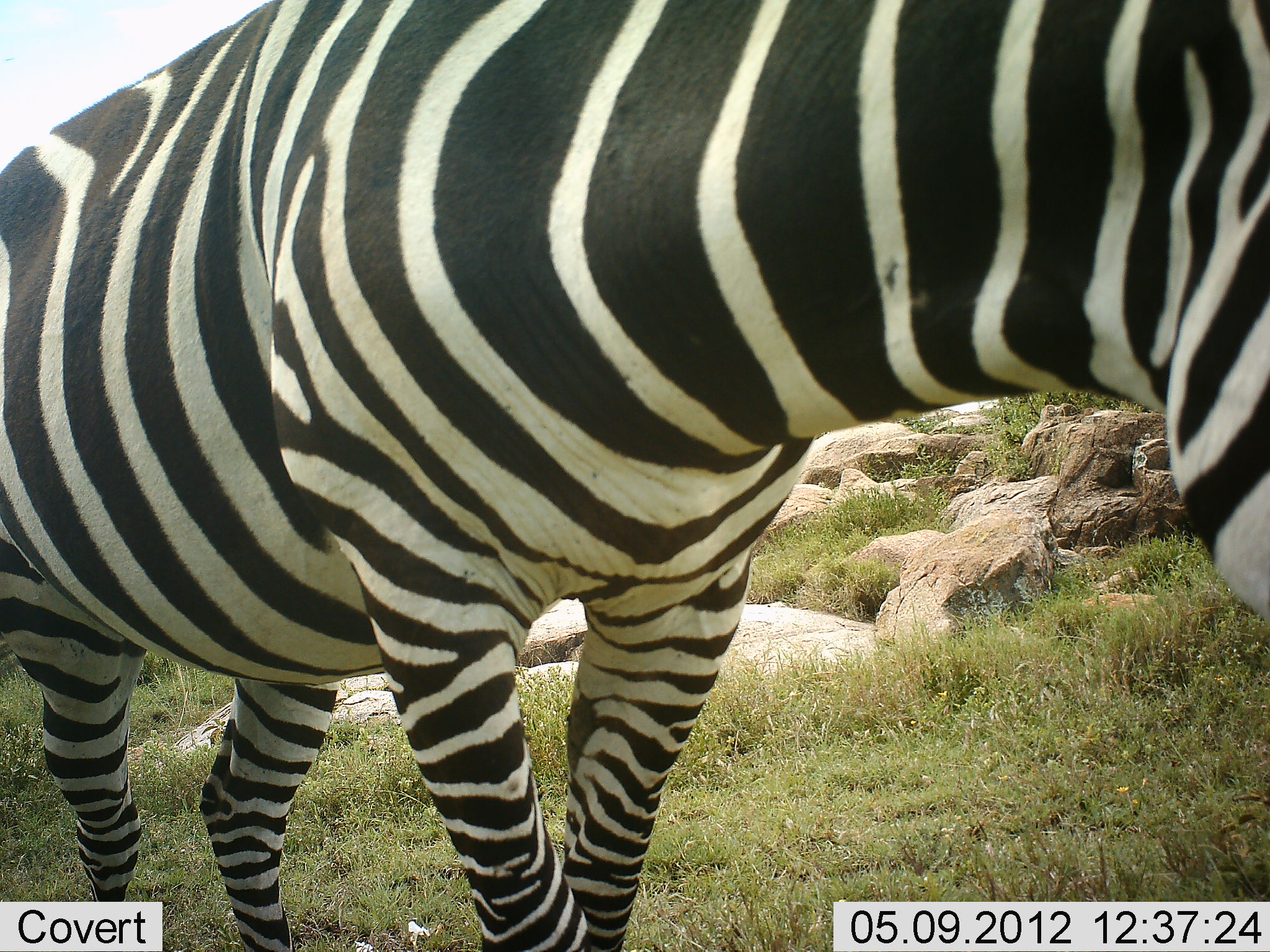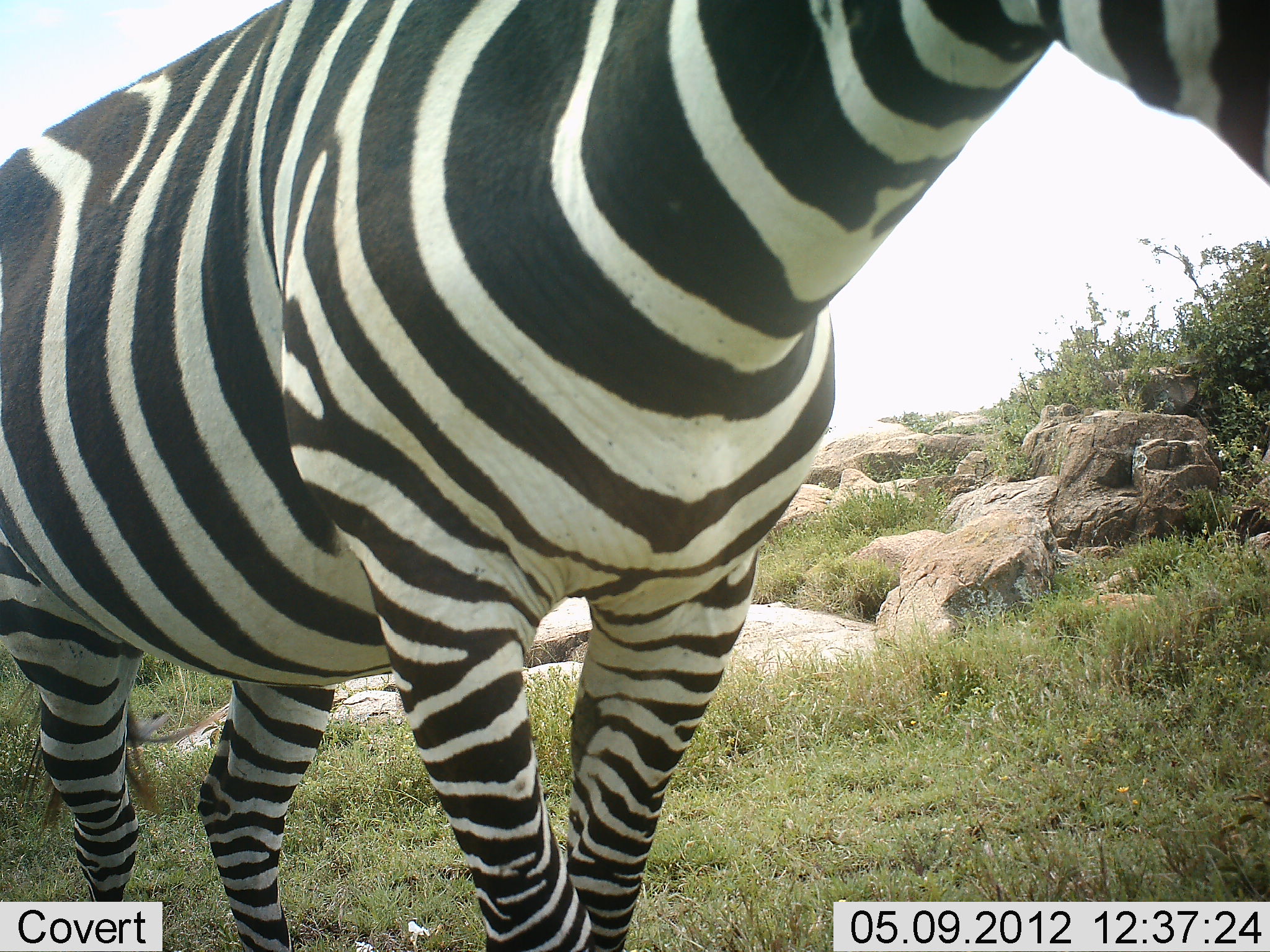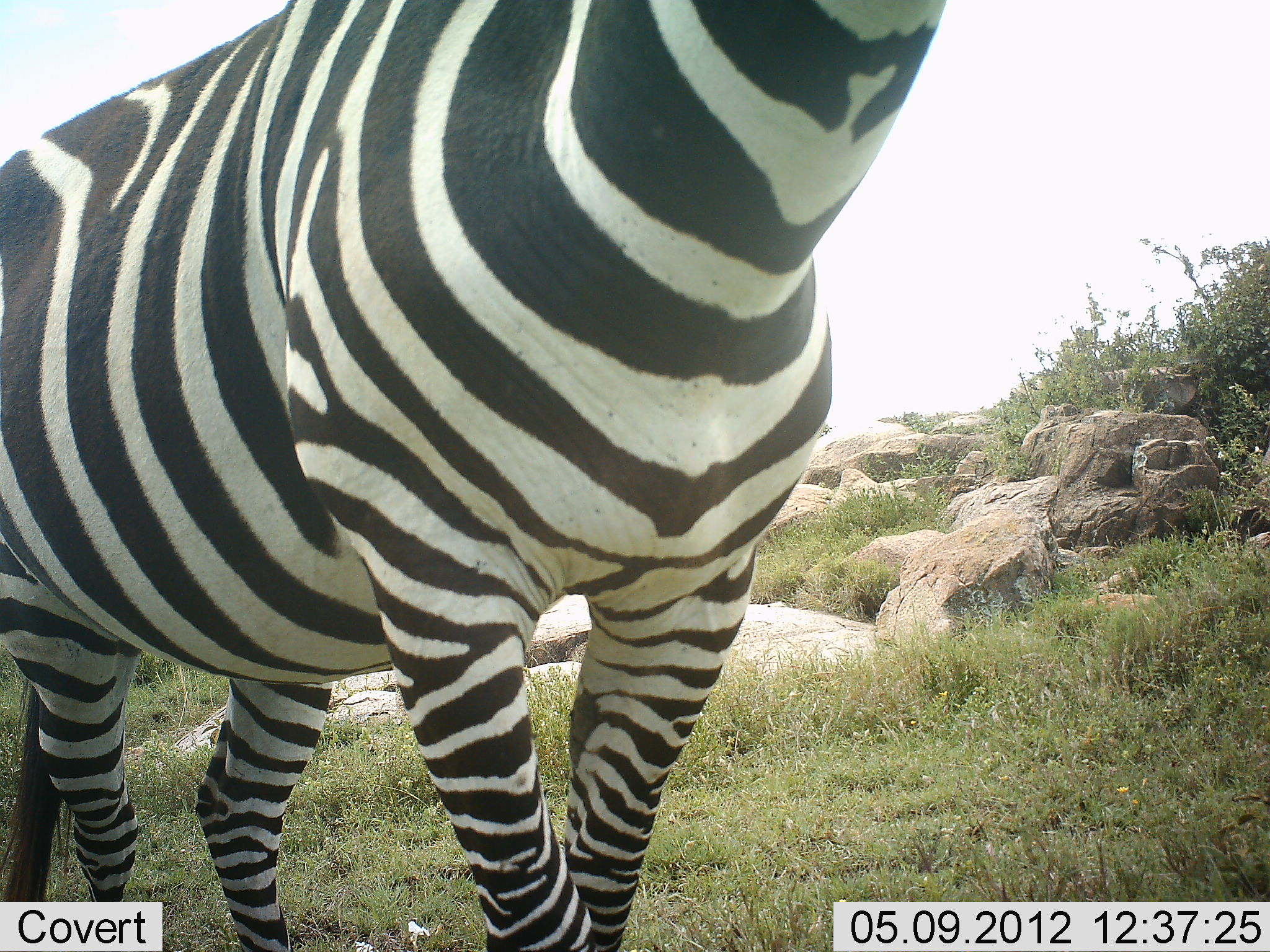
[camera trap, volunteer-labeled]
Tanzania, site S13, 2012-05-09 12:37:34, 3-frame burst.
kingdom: Animalia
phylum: Chordata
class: Mammalia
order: Perissodactyla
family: Equidae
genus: Equus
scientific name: Equus quagga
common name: plains zebra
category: zebra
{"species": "zebra (plains zebra) (Equus quagga)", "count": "1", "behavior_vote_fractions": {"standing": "70%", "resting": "0%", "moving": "10%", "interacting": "0%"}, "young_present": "0%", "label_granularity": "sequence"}